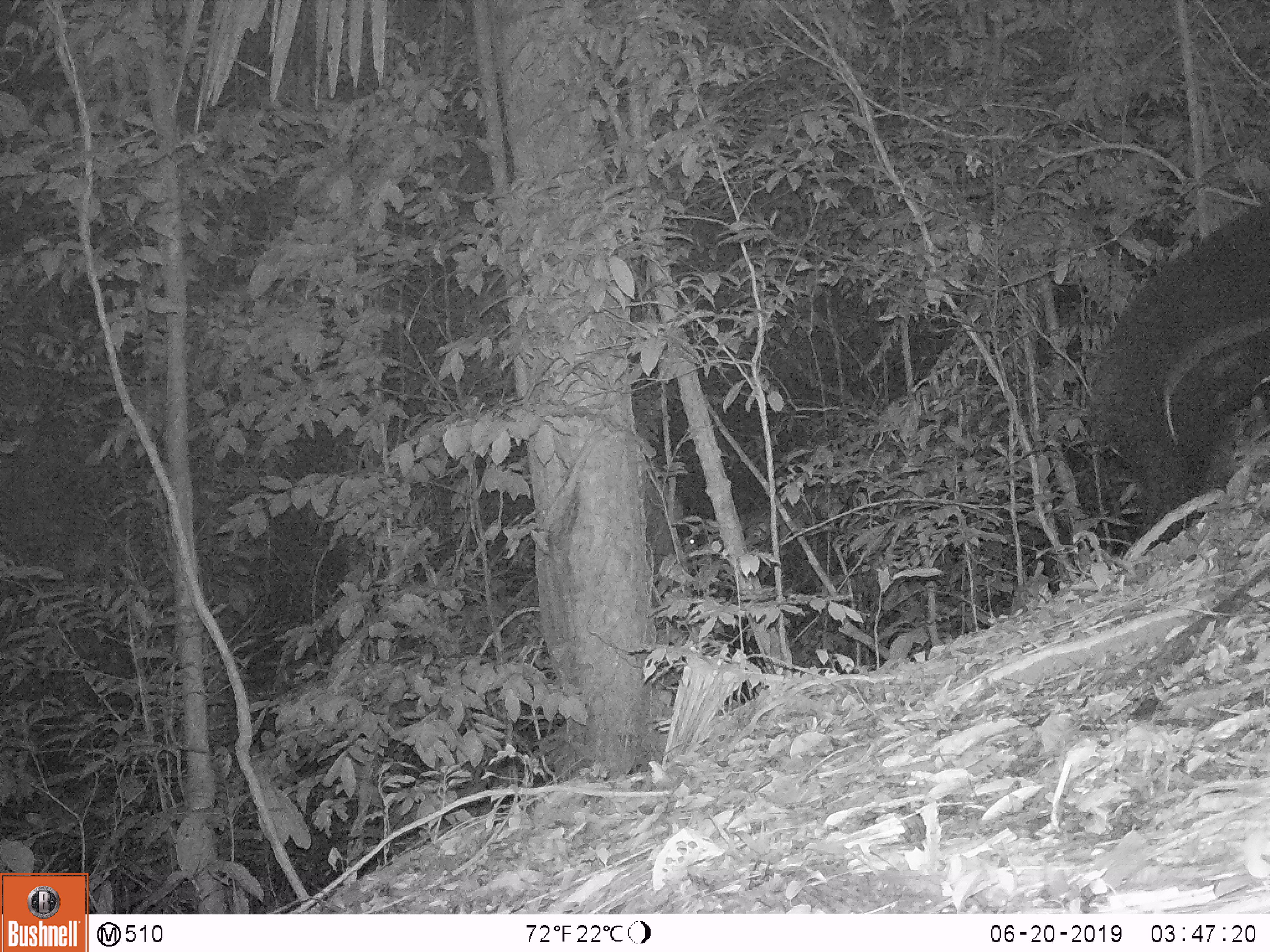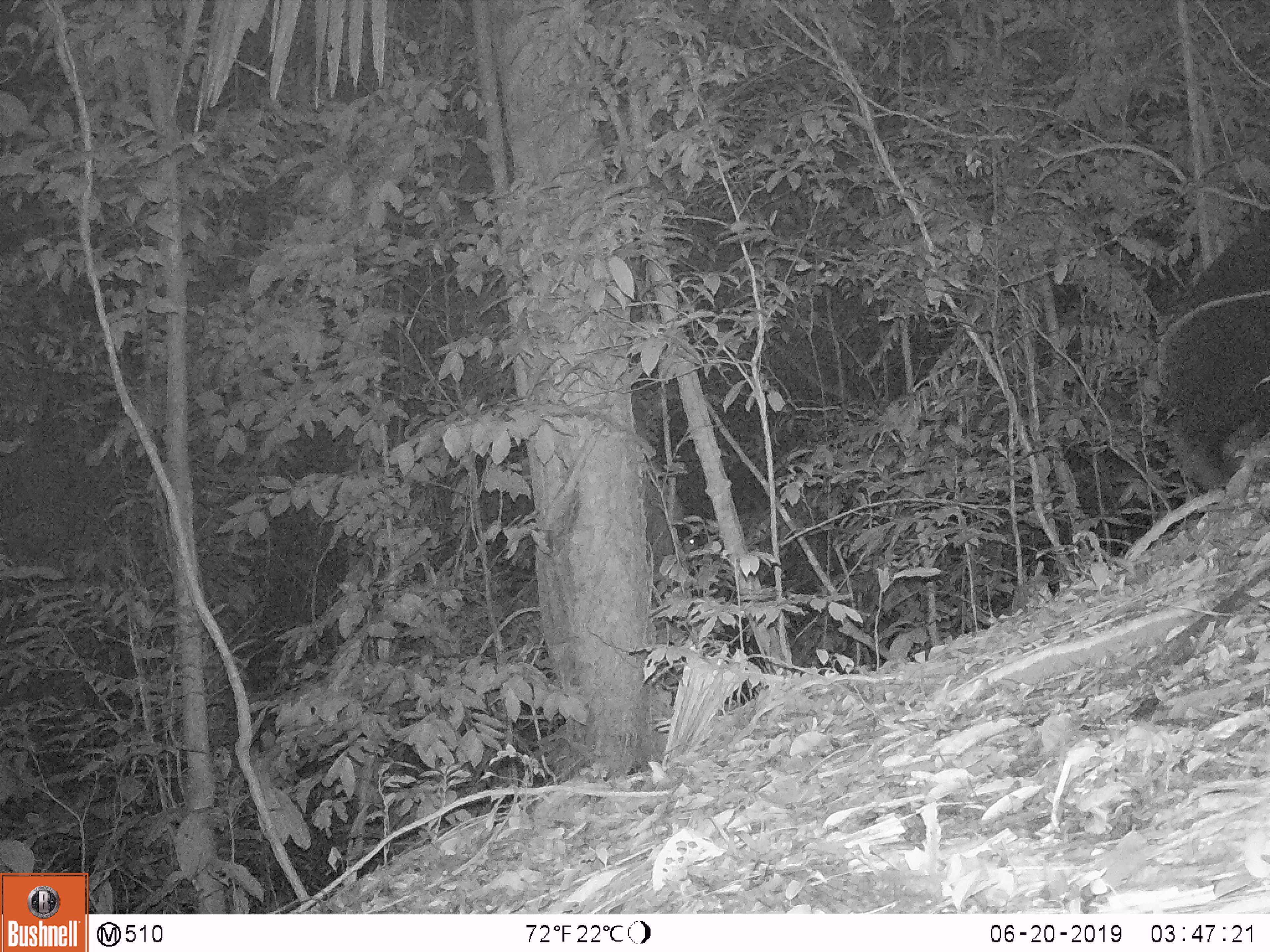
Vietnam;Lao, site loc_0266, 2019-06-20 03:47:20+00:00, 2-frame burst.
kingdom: Animalia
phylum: Chordata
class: Mammalia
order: Carnivora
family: Ursidae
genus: Ursus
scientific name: Ursus thibetanus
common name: asian black bear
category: asiatic black bear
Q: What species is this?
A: Asiatic black bear (asian black bear) (Ursus thibetanus).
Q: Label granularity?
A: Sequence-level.